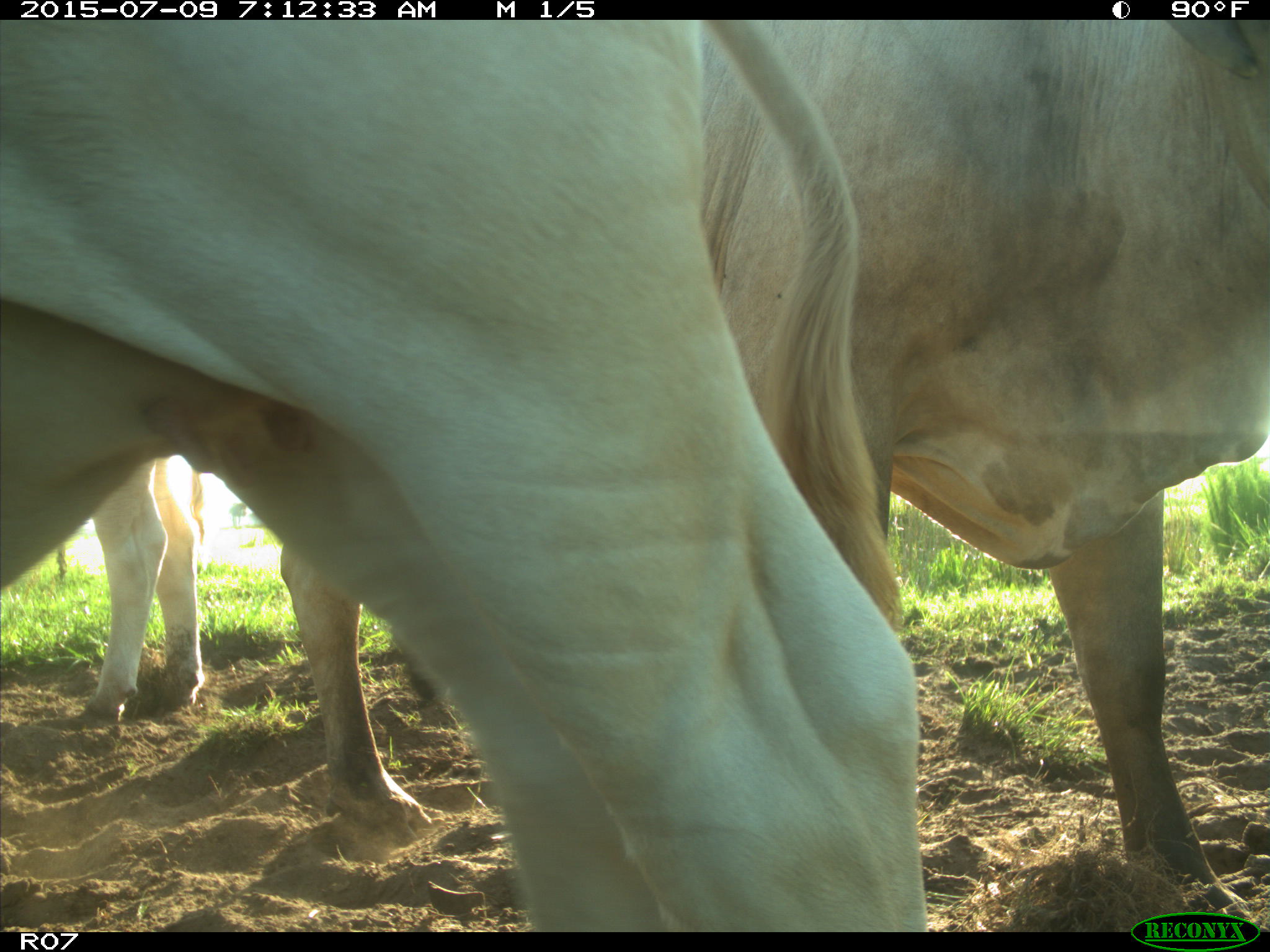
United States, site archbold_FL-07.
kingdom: Animalia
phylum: Chordata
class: Mammalia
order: Artiodactyla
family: Bovidae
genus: Bos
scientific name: Bos taurus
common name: domestic cow